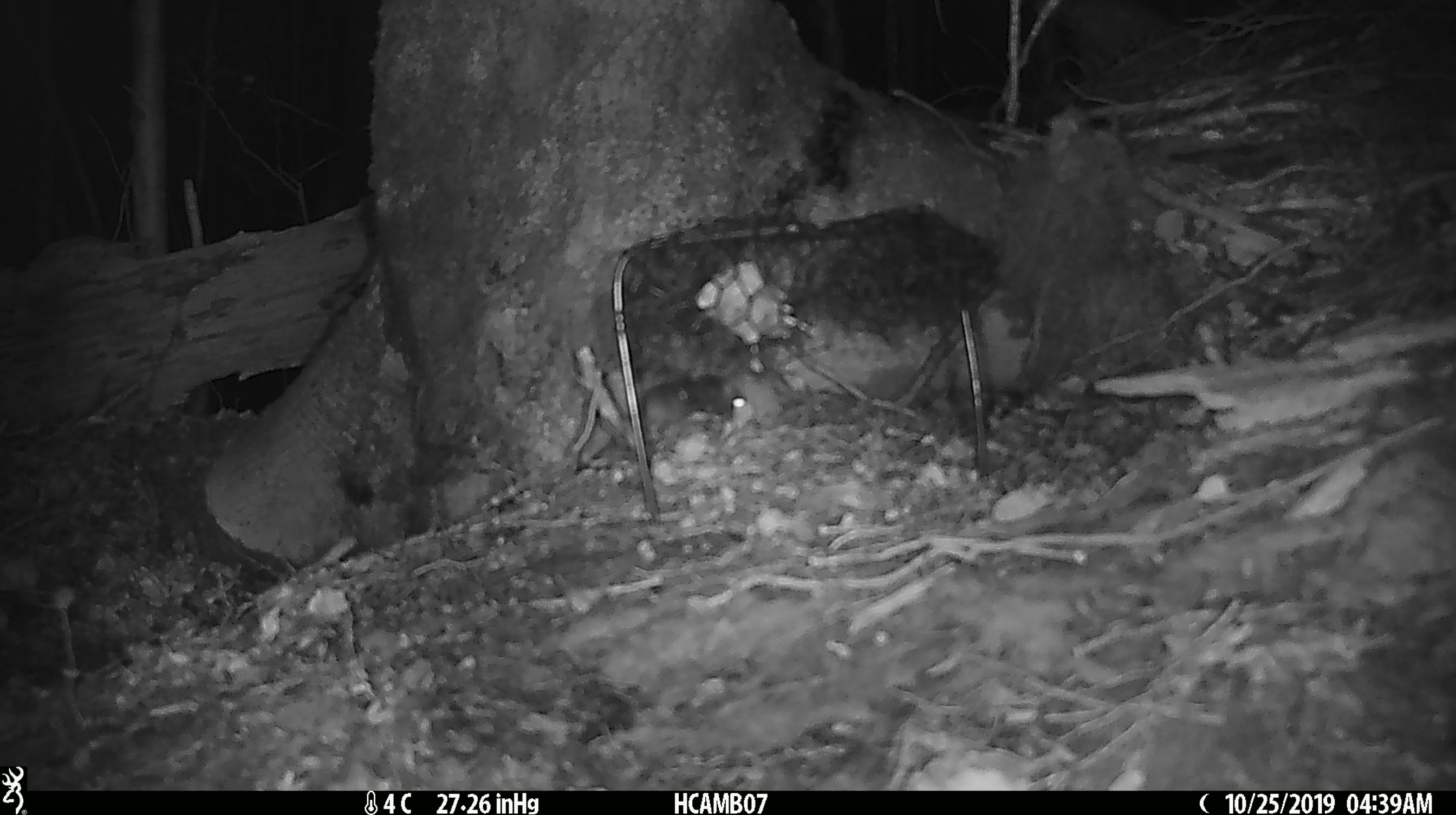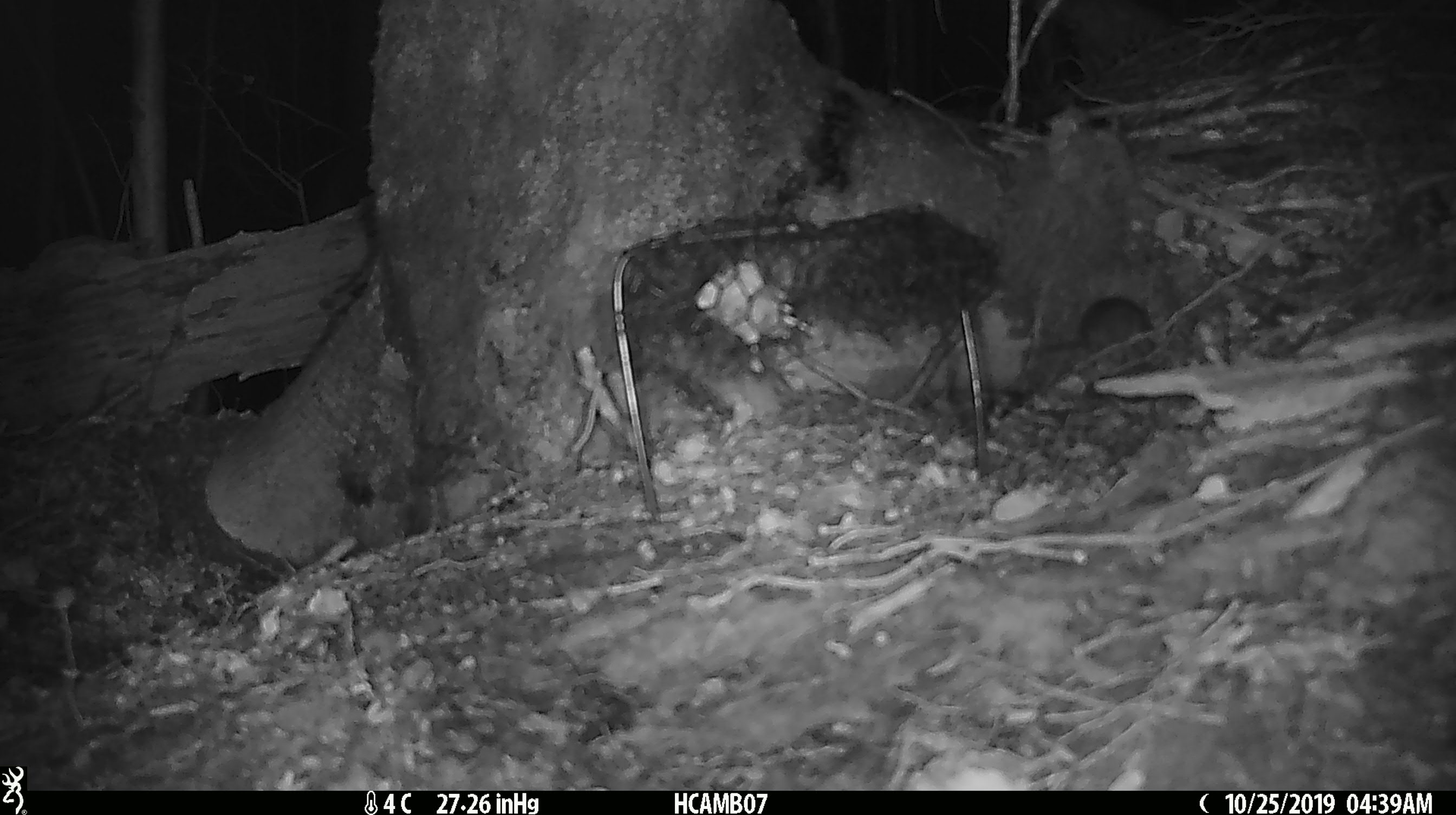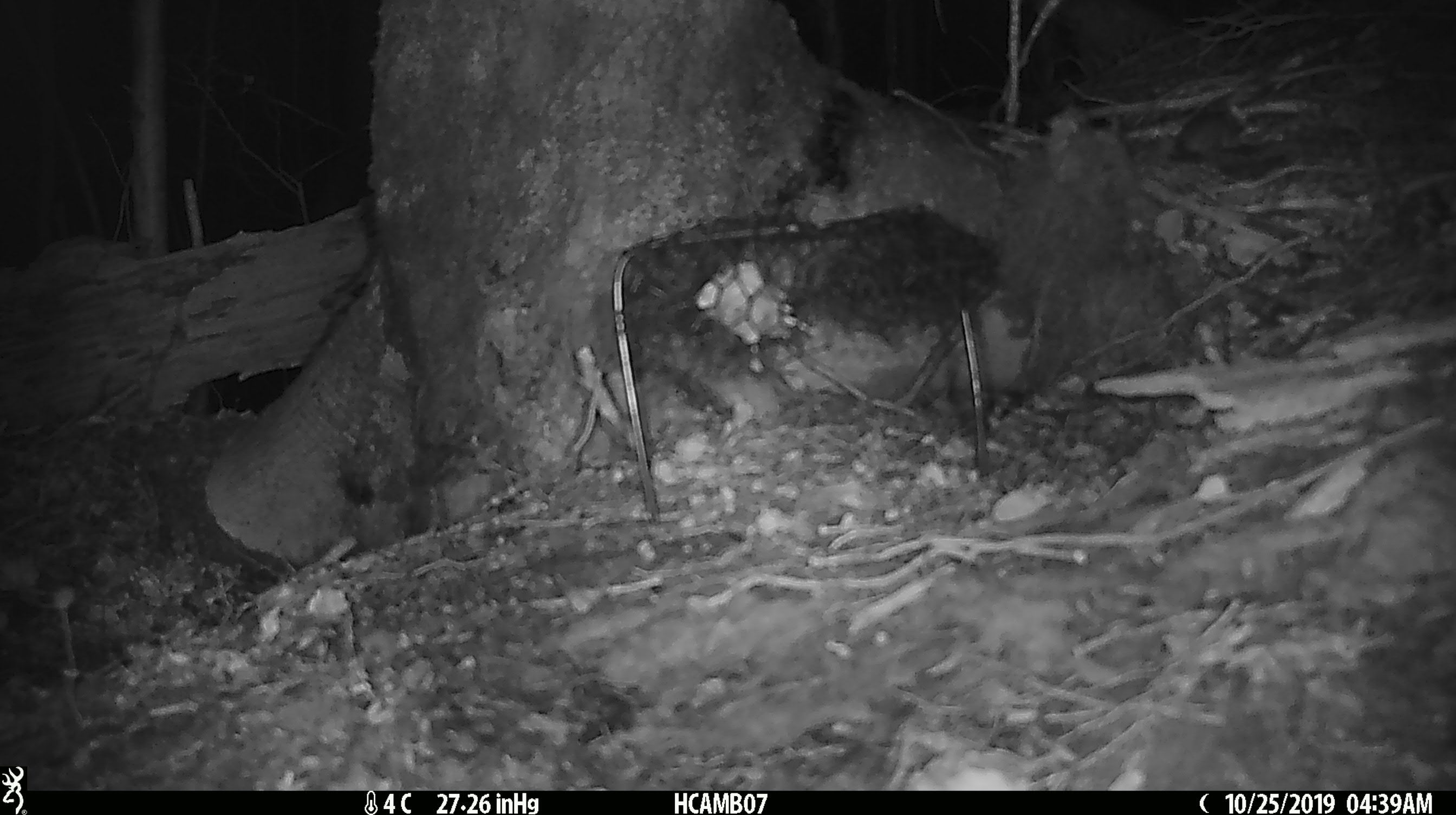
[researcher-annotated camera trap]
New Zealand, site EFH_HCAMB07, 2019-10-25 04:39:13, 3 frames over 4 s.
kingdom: Animalia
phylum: Chordata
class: Mammalia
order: Rodentia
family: Muridae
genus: Mus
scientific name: Mus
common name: mouse